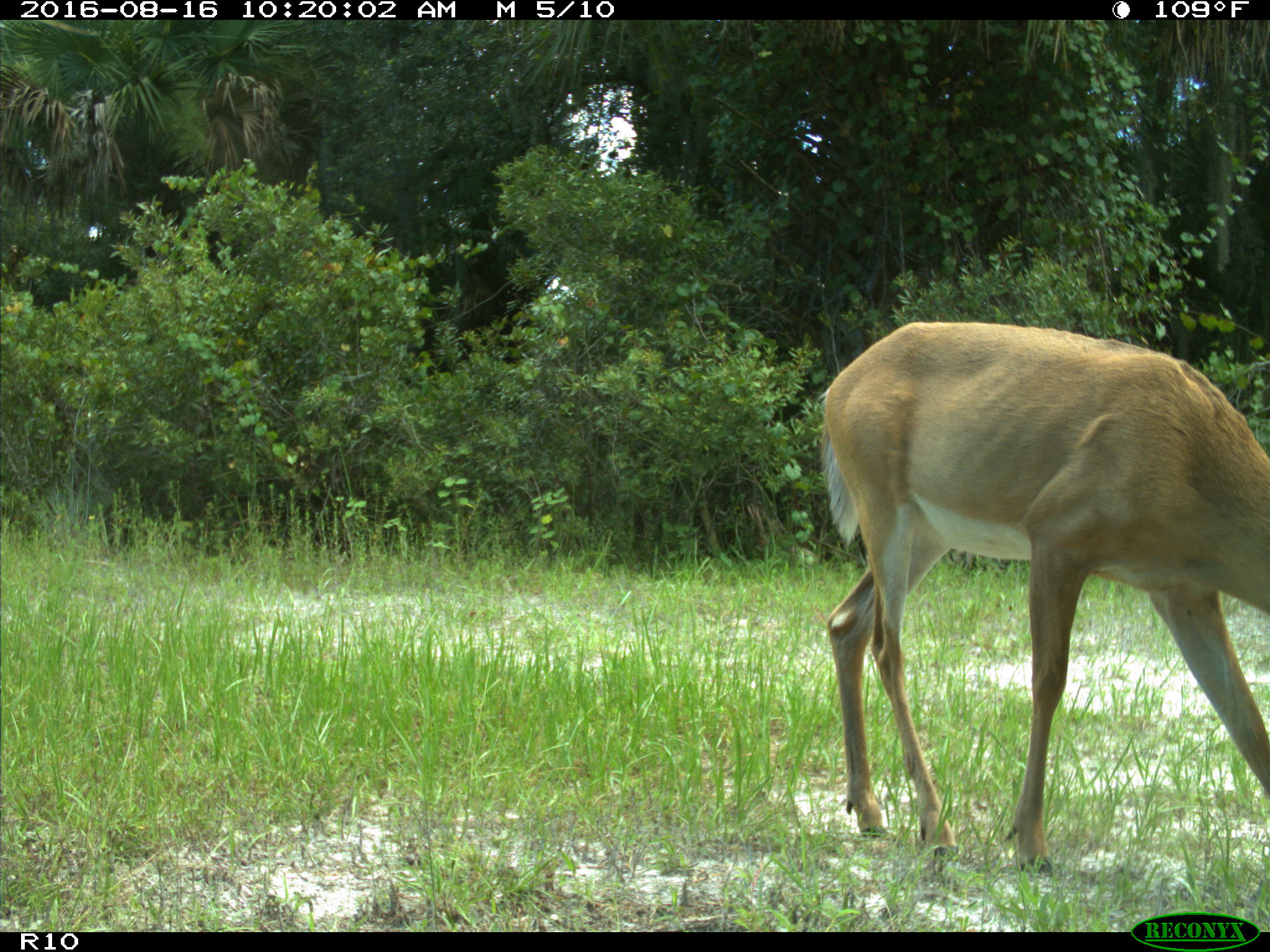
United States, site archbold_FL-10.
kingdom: Animalia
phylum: Chordata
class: Mammalia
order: Artiodactyla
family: Cervidae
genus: Odocoileus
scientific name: Odocoileus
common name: deer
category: unidentified deer